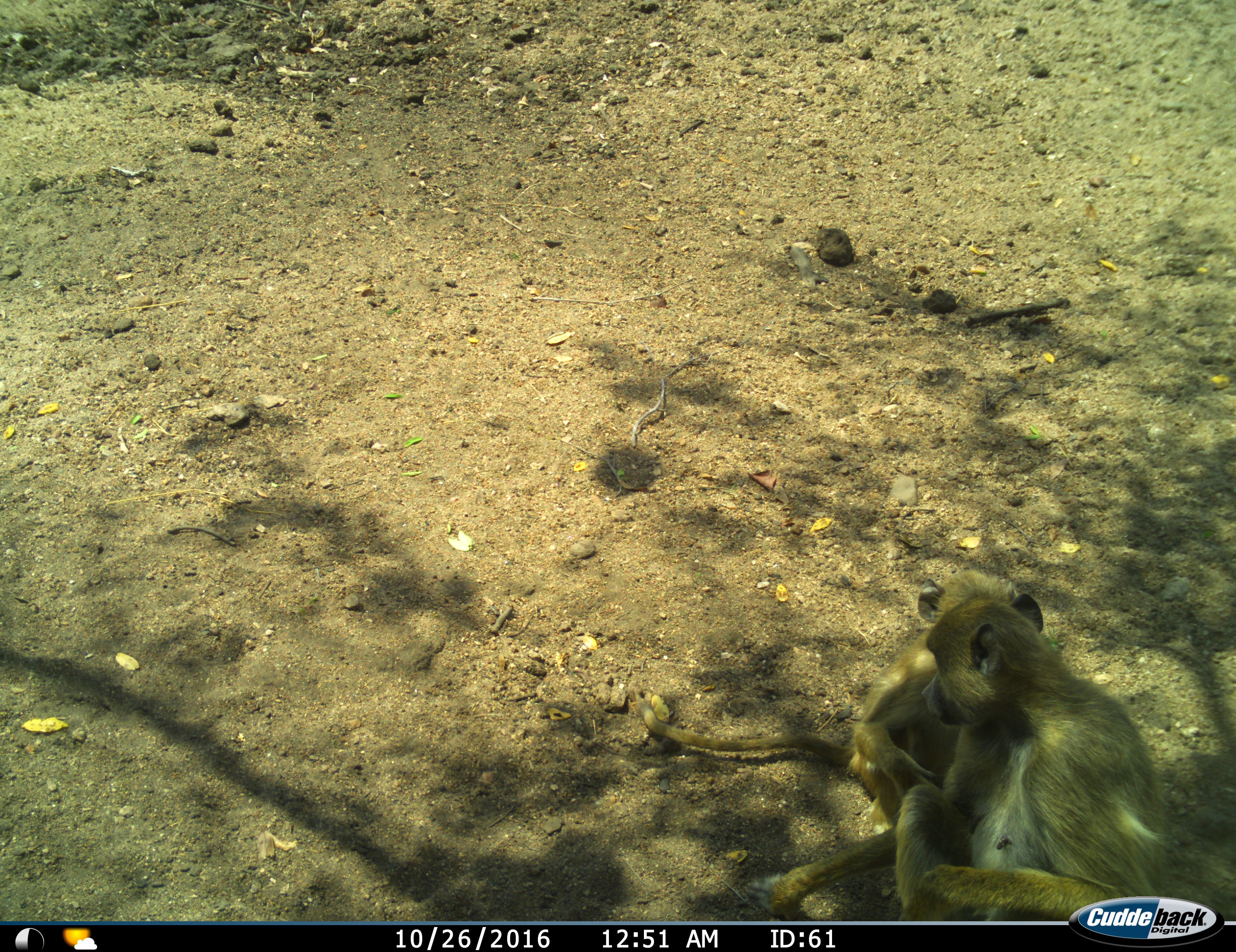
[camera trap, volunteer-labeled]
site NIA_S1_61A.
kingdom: Animalia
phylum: Chordata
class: Mammalia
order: Primates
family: Cercopithecidae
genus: Papio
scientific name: Papio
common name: baboon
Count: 2.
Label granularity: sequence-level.